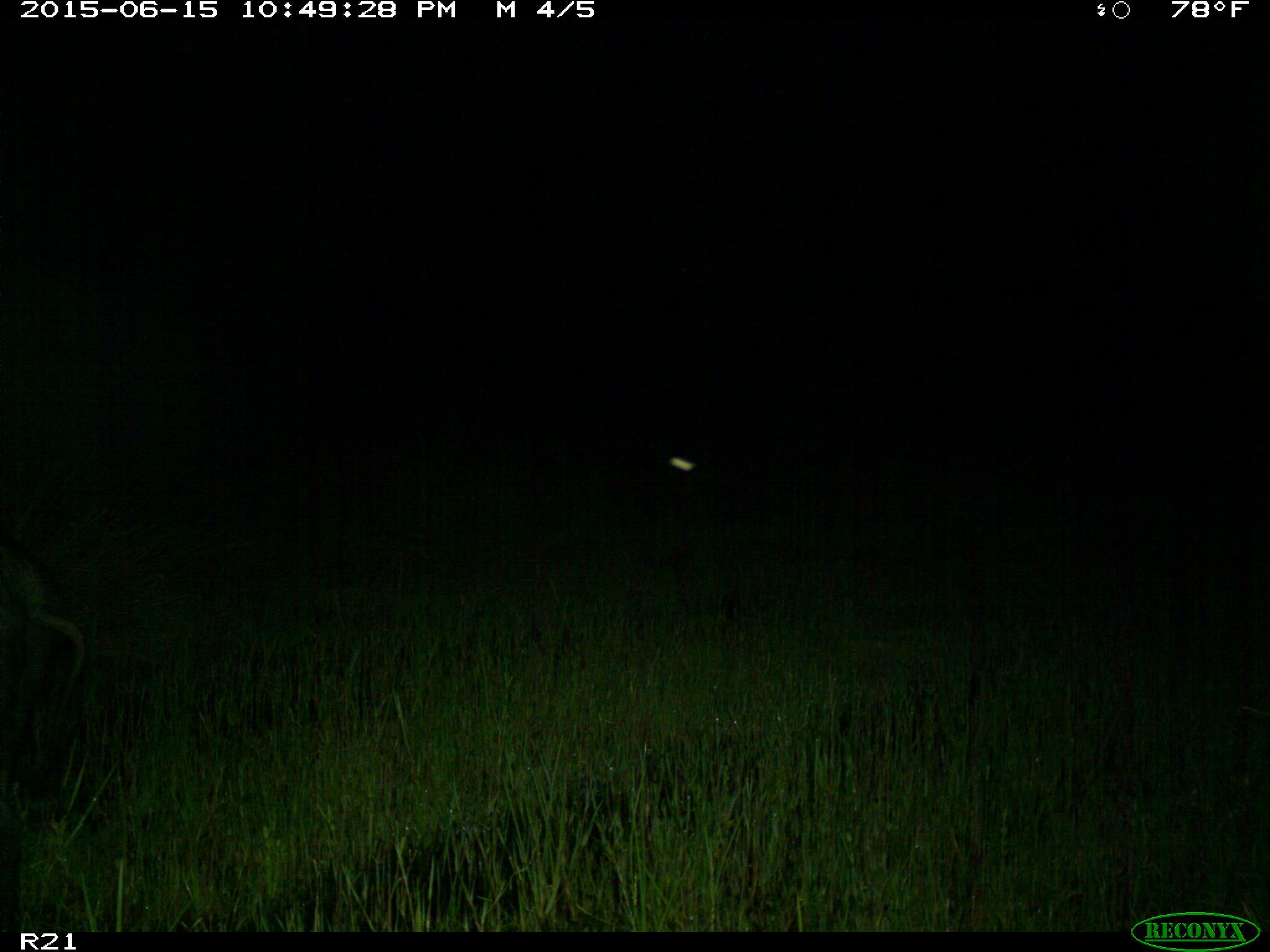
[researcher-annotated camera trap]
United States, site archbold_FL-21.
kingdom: Animalia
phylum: Chordata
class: Mammalia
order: Artiodactyla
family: Suidae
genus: Sus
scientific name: Sus scrofa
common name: wild boar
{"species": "Sus scrofa (wild boar)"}